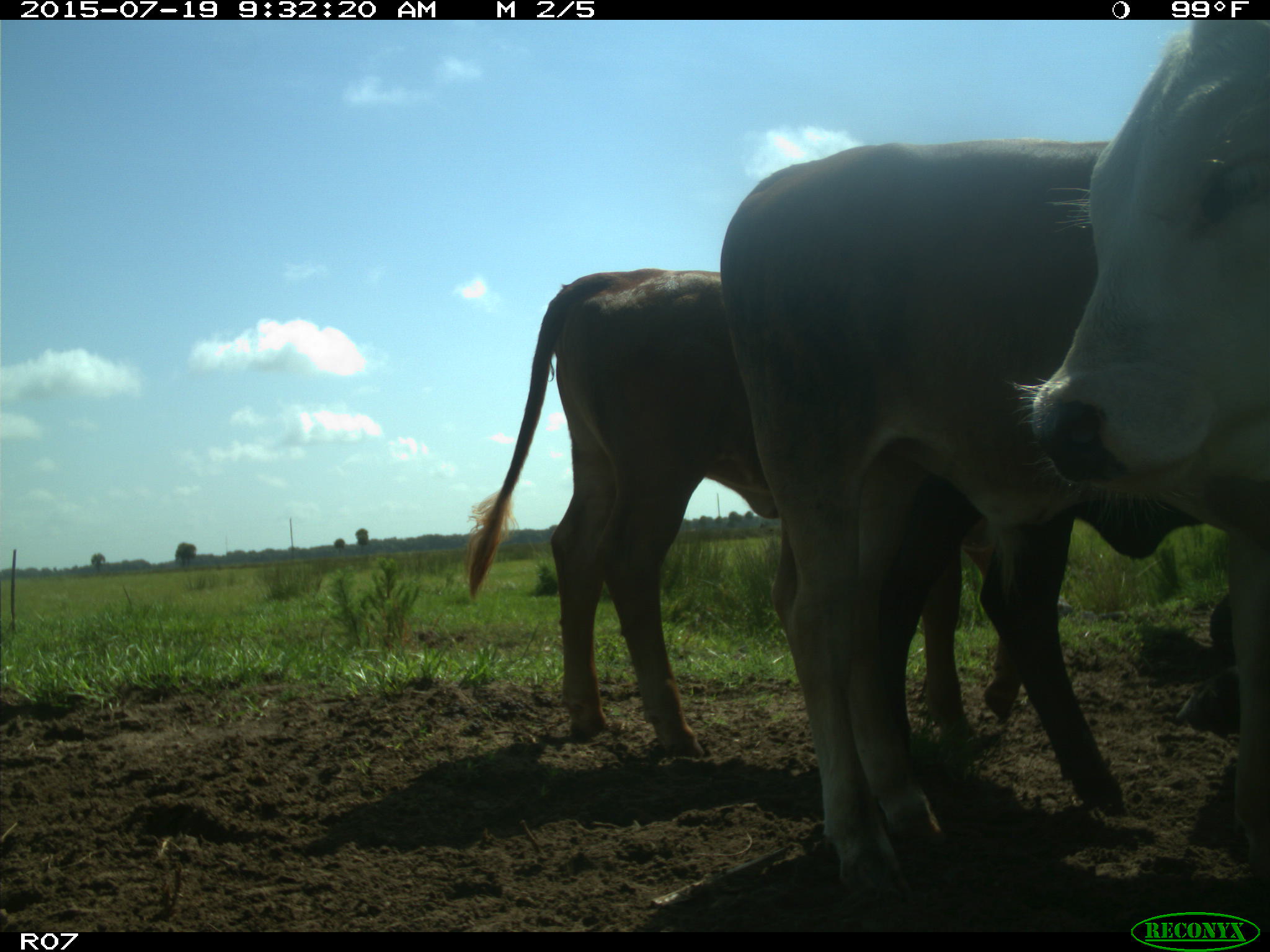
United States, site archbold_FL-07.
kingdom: Animalia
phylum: Chordata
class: Mammalia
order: Artiodactyla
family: Bovidae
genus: Bos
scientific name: Bos taurus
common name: domestic cow